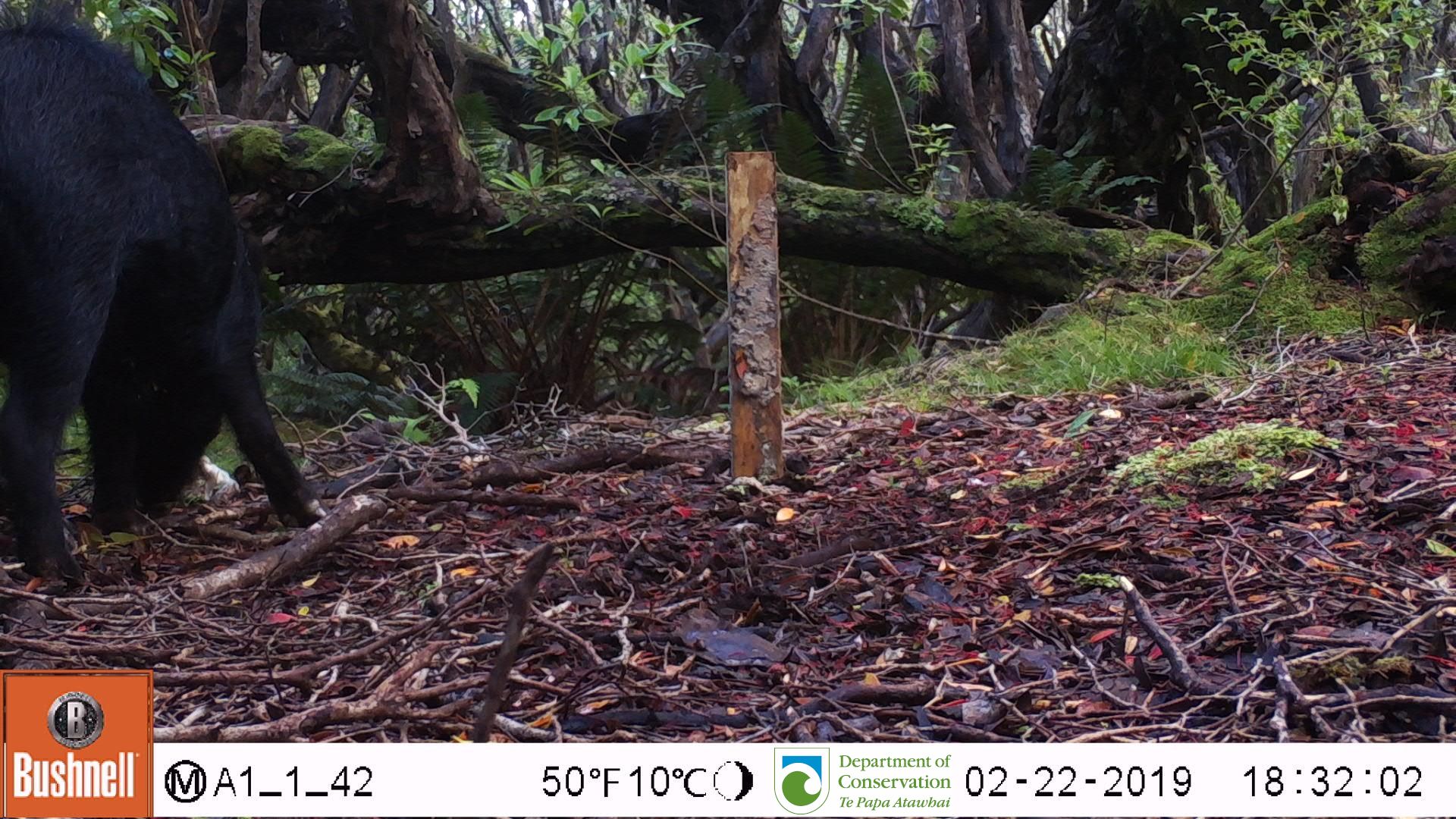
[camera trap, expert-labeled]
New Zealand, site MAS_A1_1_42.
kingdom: Animalia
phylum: Chordata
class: Mammalia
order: Artiodactyla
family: Suidae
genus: Sus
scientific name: Sus scrofa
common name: pig